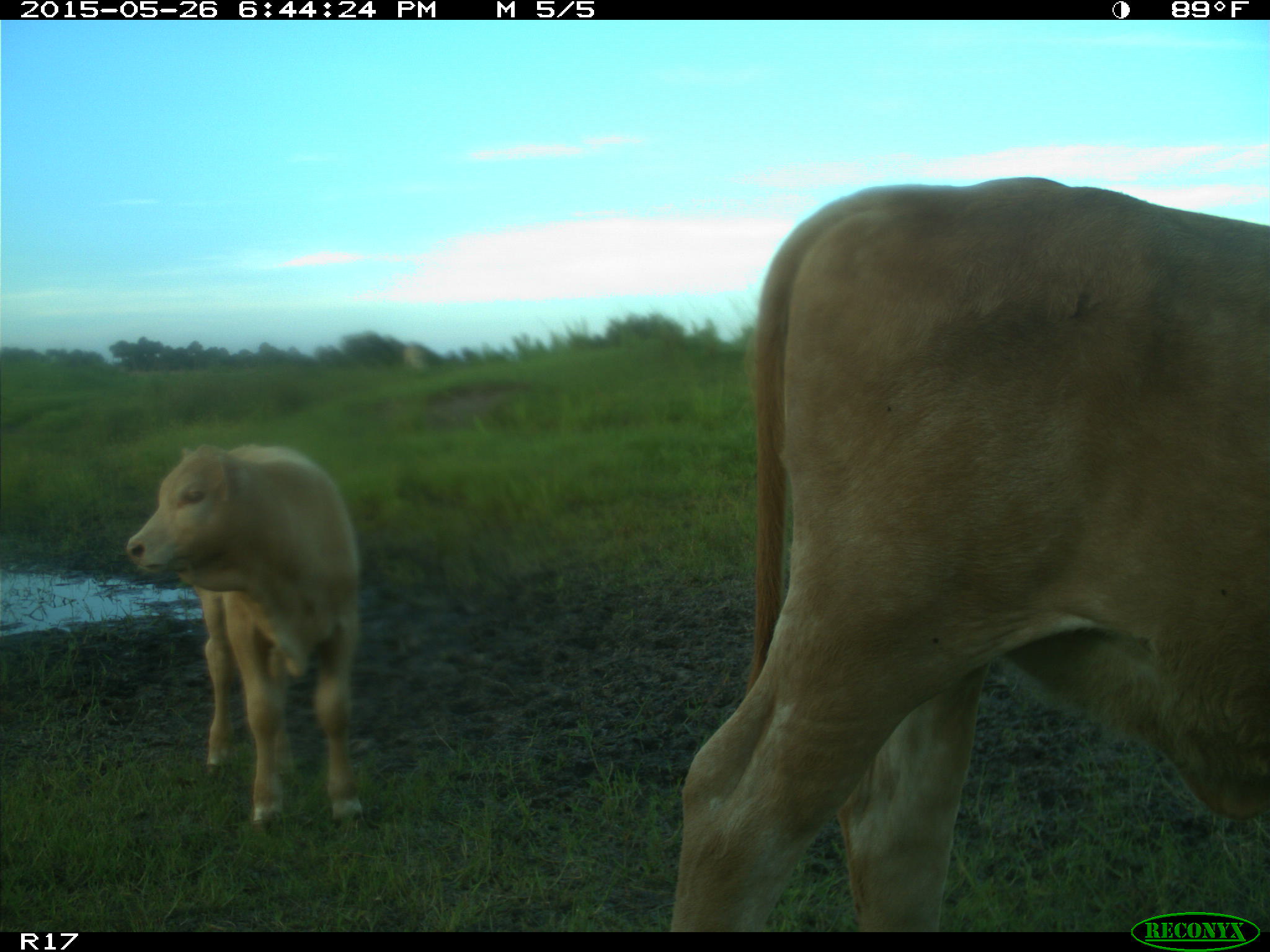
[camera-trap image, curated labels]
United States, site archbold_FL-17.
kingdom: Animalia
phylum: Chordata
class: Mammalia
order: Artiodactyla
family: Bovidae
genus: Bos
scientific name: Bos taurus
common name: domestic cow